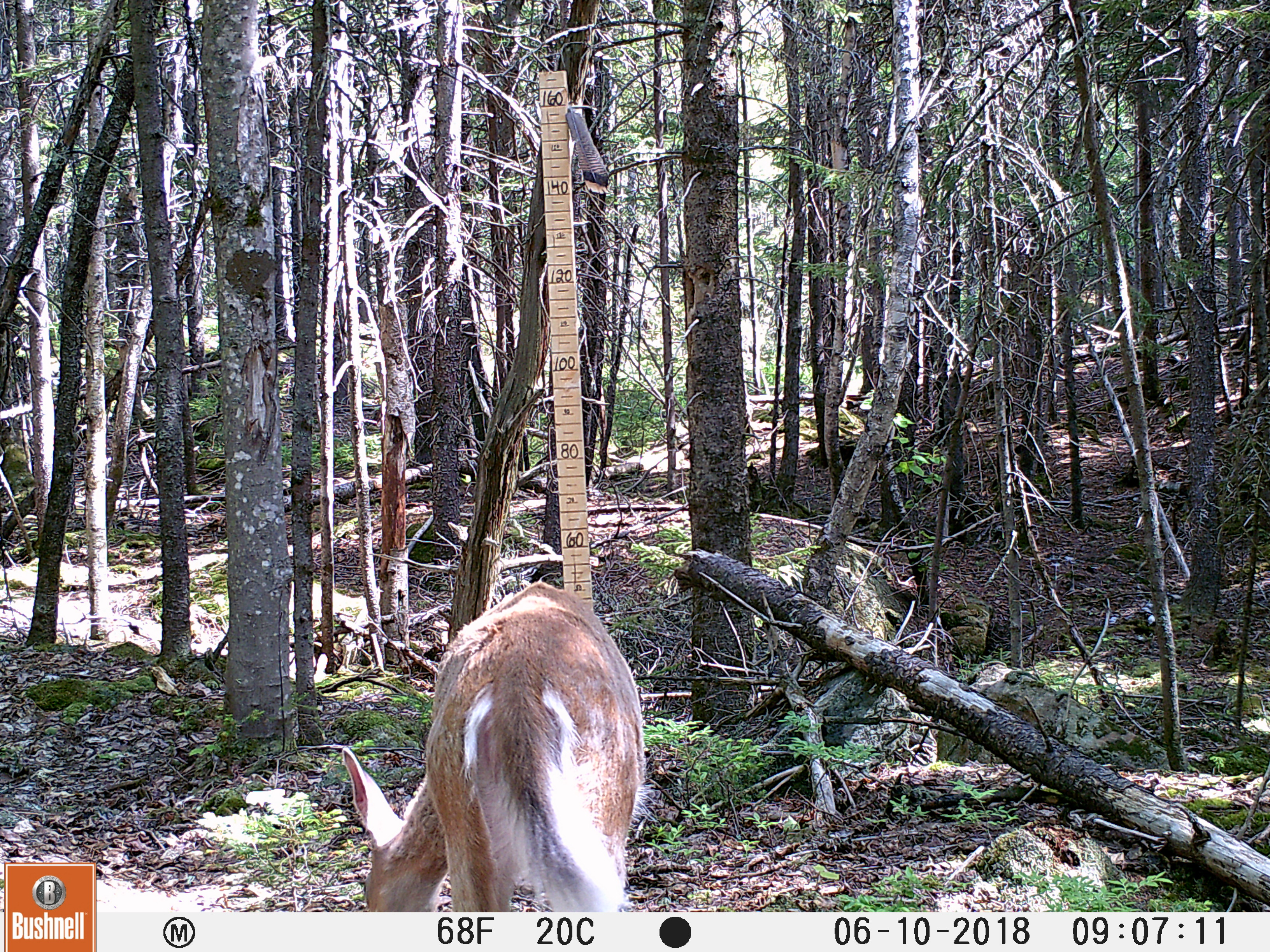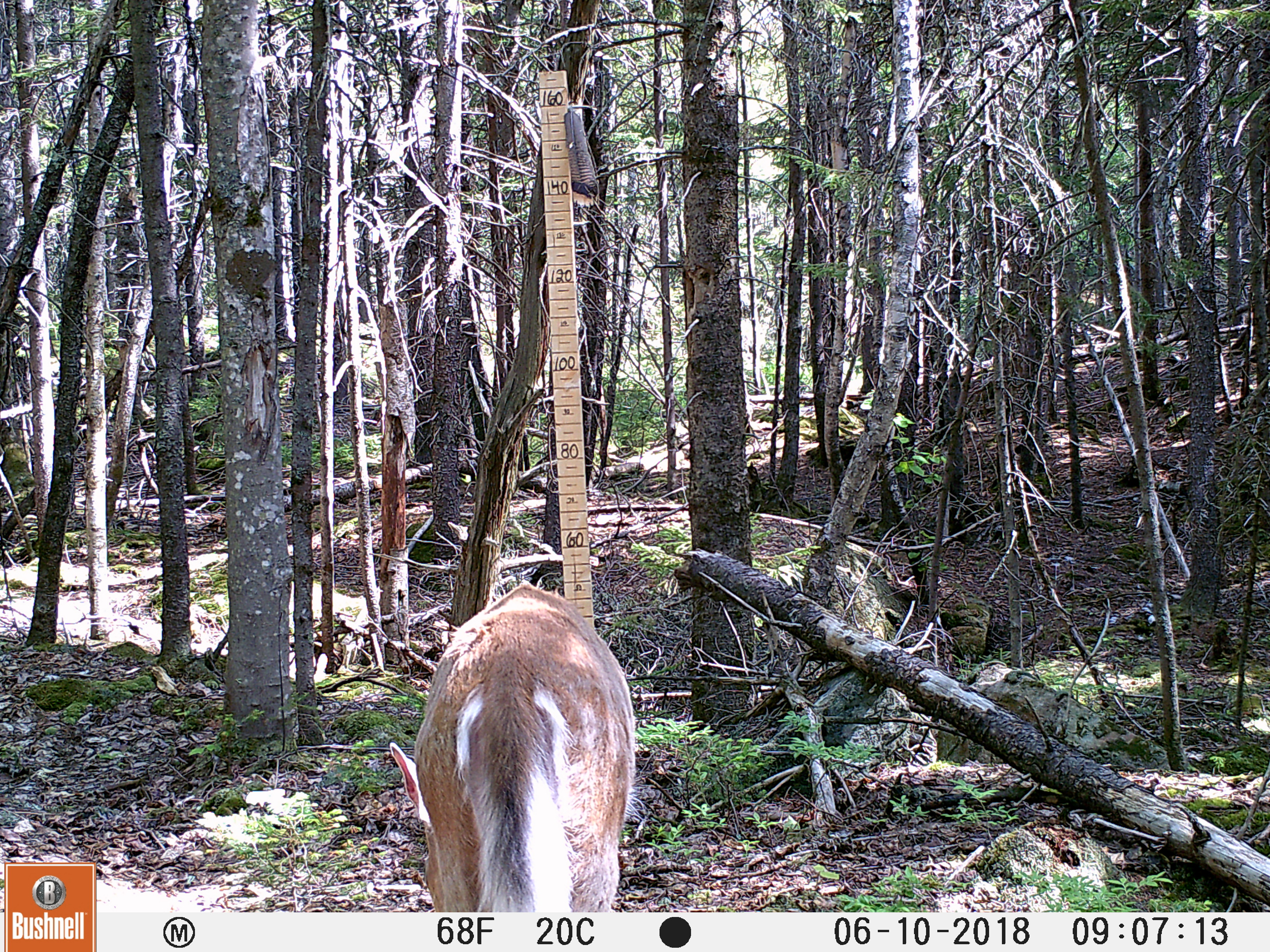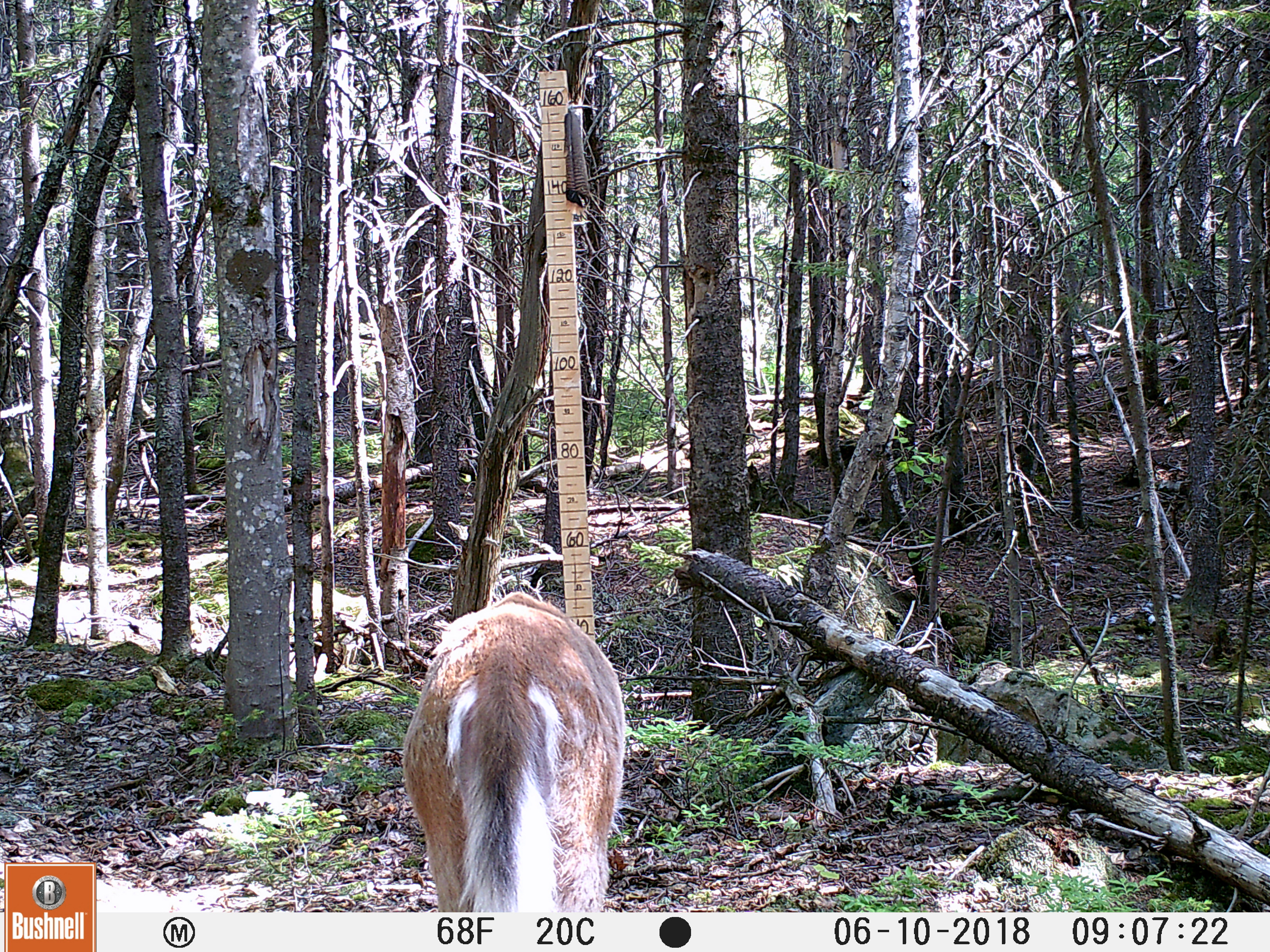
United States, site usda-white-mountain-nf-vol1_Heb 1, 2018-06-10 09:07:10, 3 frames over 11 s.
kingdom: Animalia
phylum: Chordata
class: Mammalia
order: Artiodactyla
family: Cervidae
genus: Odocoileus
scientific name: Odocoileus virginianus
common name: white-tailed deer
White-tailed deer (Odocoileus virginianus).